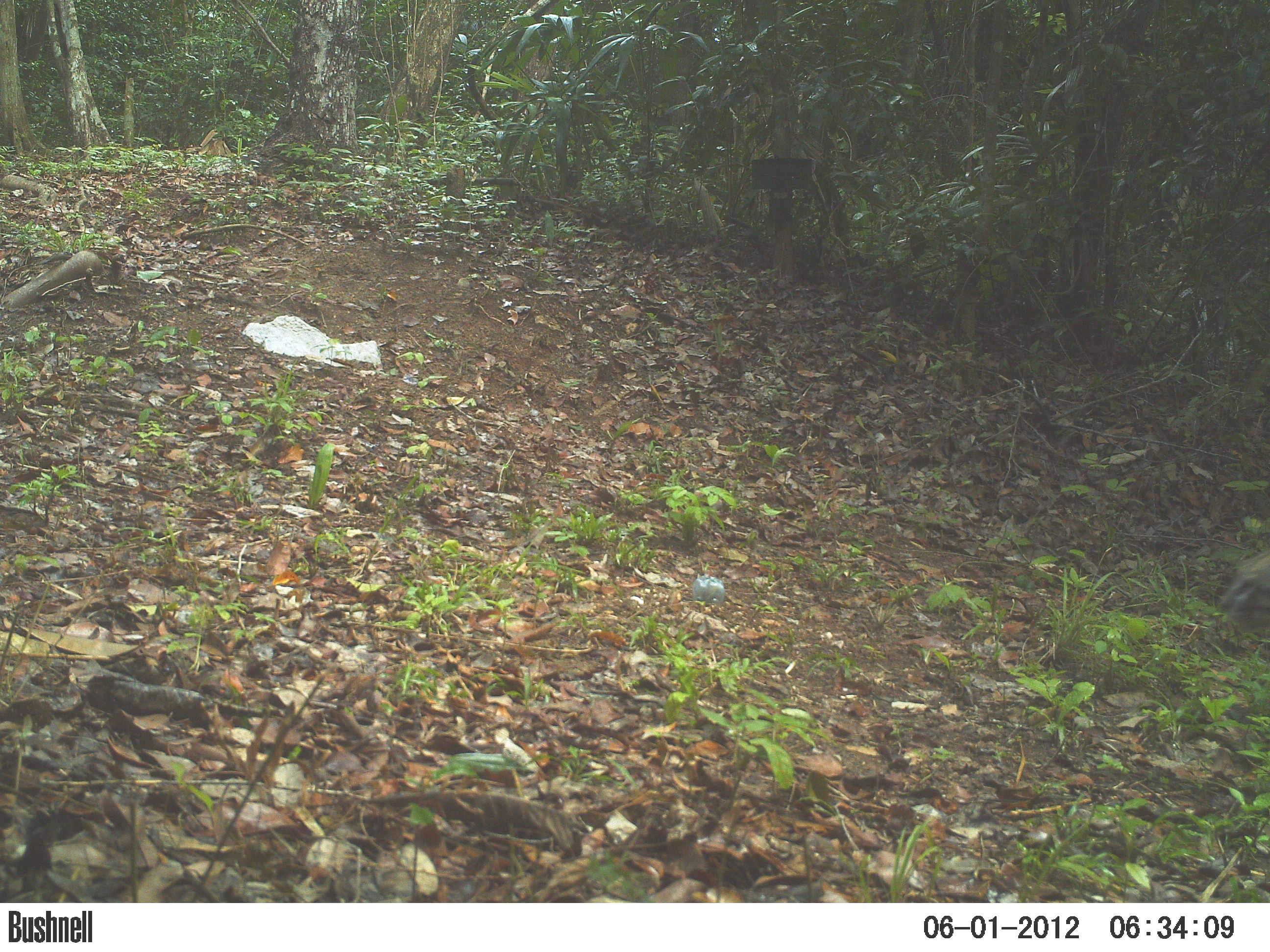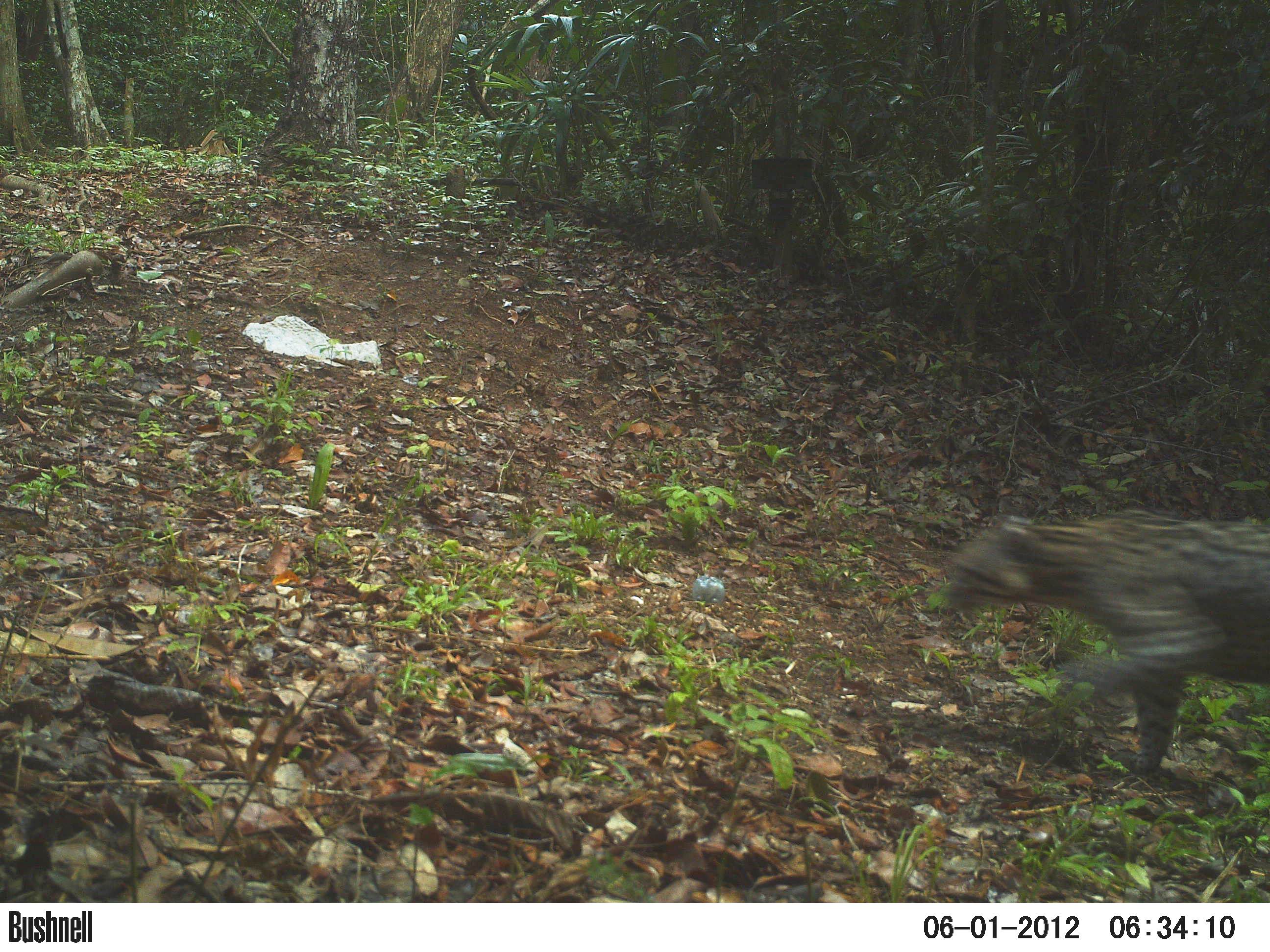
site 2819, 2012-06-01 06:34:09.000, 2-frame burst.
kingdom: Animalia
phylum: Chordata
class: Mammalia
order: Carnivora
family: Felidae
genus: Leopardus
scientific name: Leopardus pardalis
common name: ocelot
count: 1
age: adult